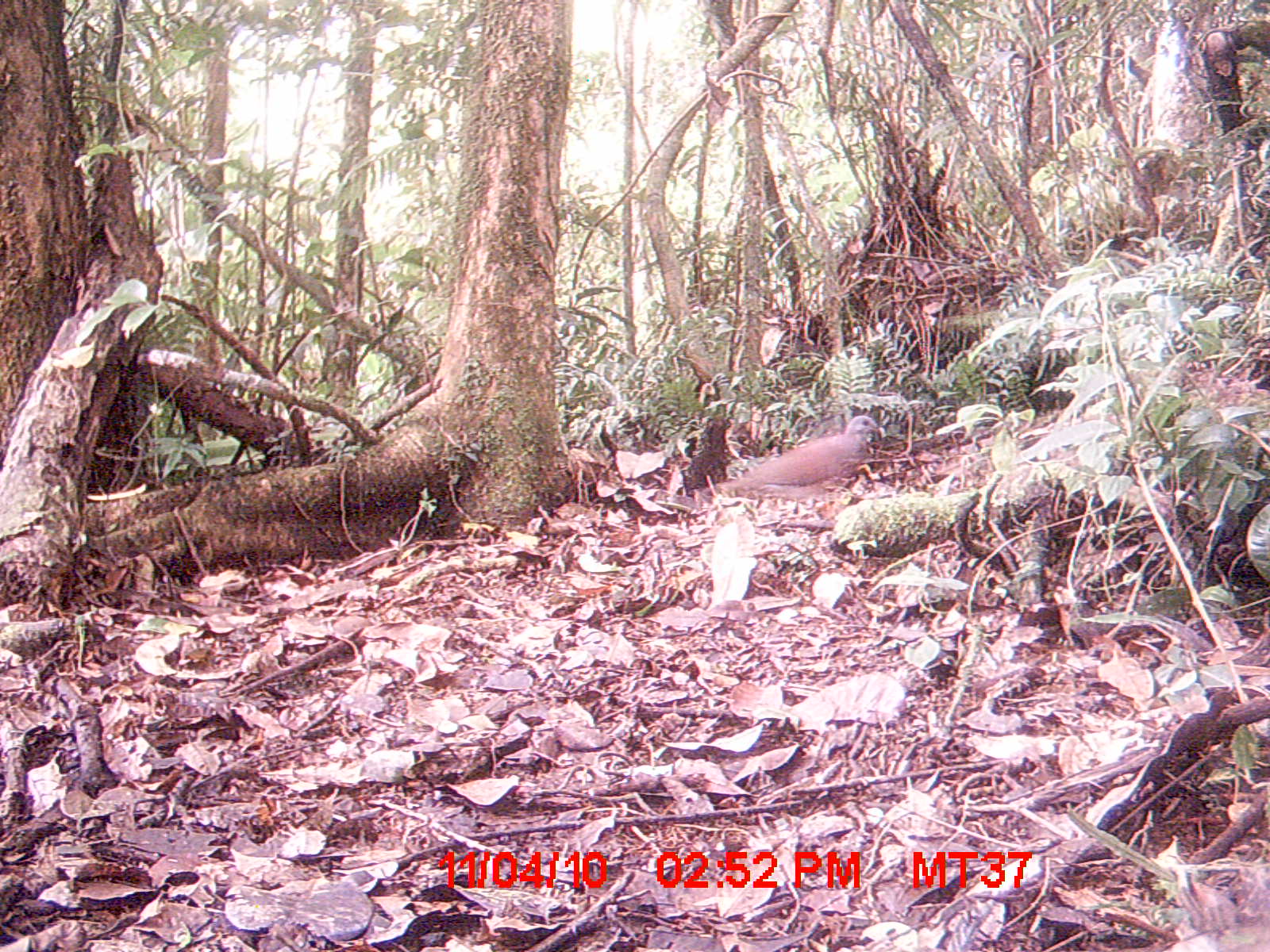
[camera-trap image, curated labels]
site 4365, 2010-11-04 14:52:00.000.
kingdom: Animalia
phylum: Chordata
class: Aves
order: Columbiformes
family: Columbidae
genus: Streptopelia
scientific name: Streptopelia picturata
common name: malagasy turtle dove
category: nesoenas picturata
Nesoenas picturata (malagasy turtle dove) (Streptopelia picturata), count 1.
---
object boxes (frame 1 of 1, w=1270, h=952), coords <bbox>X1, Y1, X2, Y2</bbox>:
nesoenas picturata: <bbox>714, 414, 882, 515</bbox>